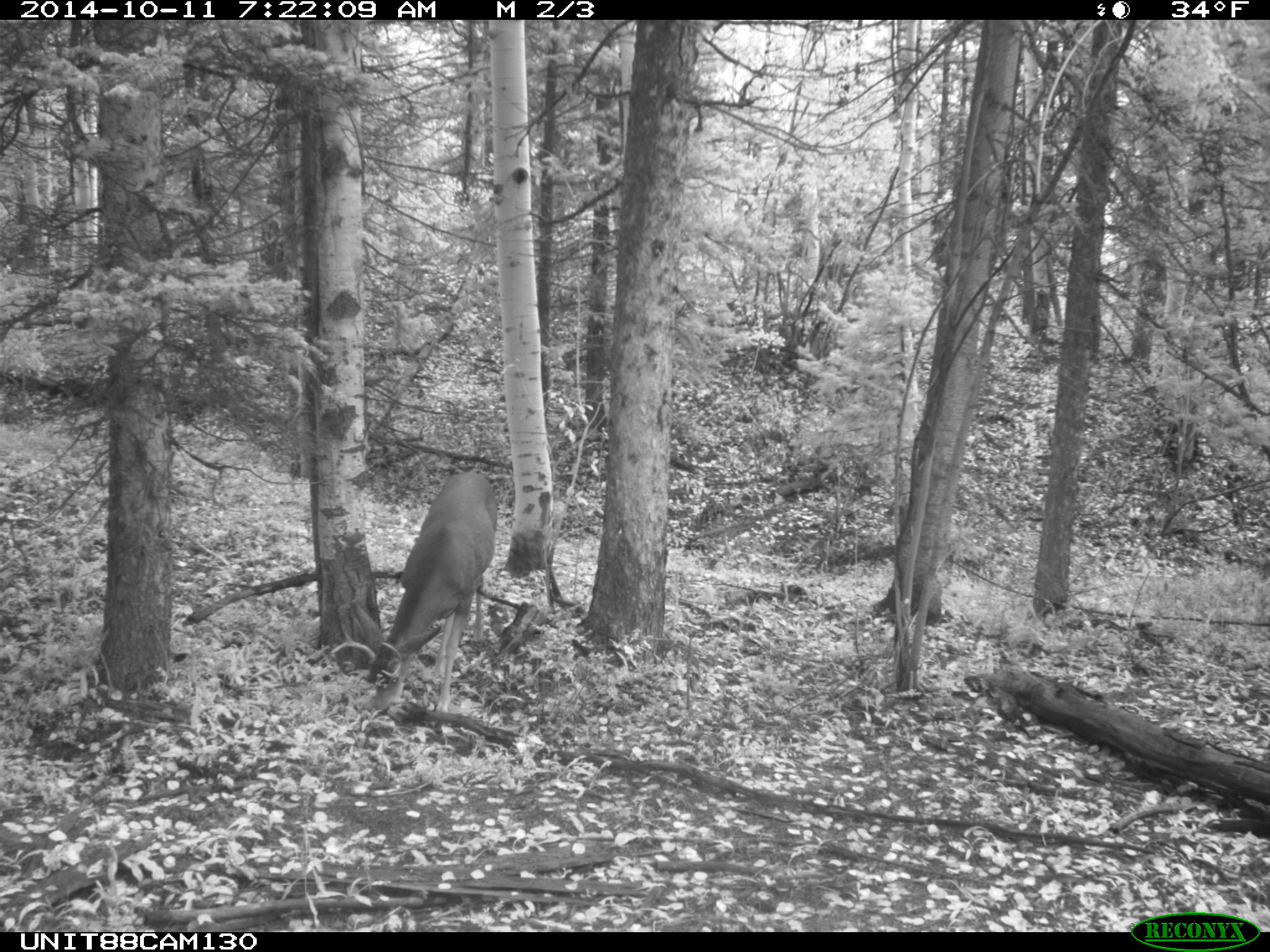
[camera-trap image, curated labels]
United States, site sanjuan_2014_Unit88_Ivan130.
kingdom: Animalia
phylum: Chordata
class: Mammalia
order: Artiodactyla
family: Cervidae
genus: Odocoileus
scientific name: Odocoileus hemionus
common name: mule deer